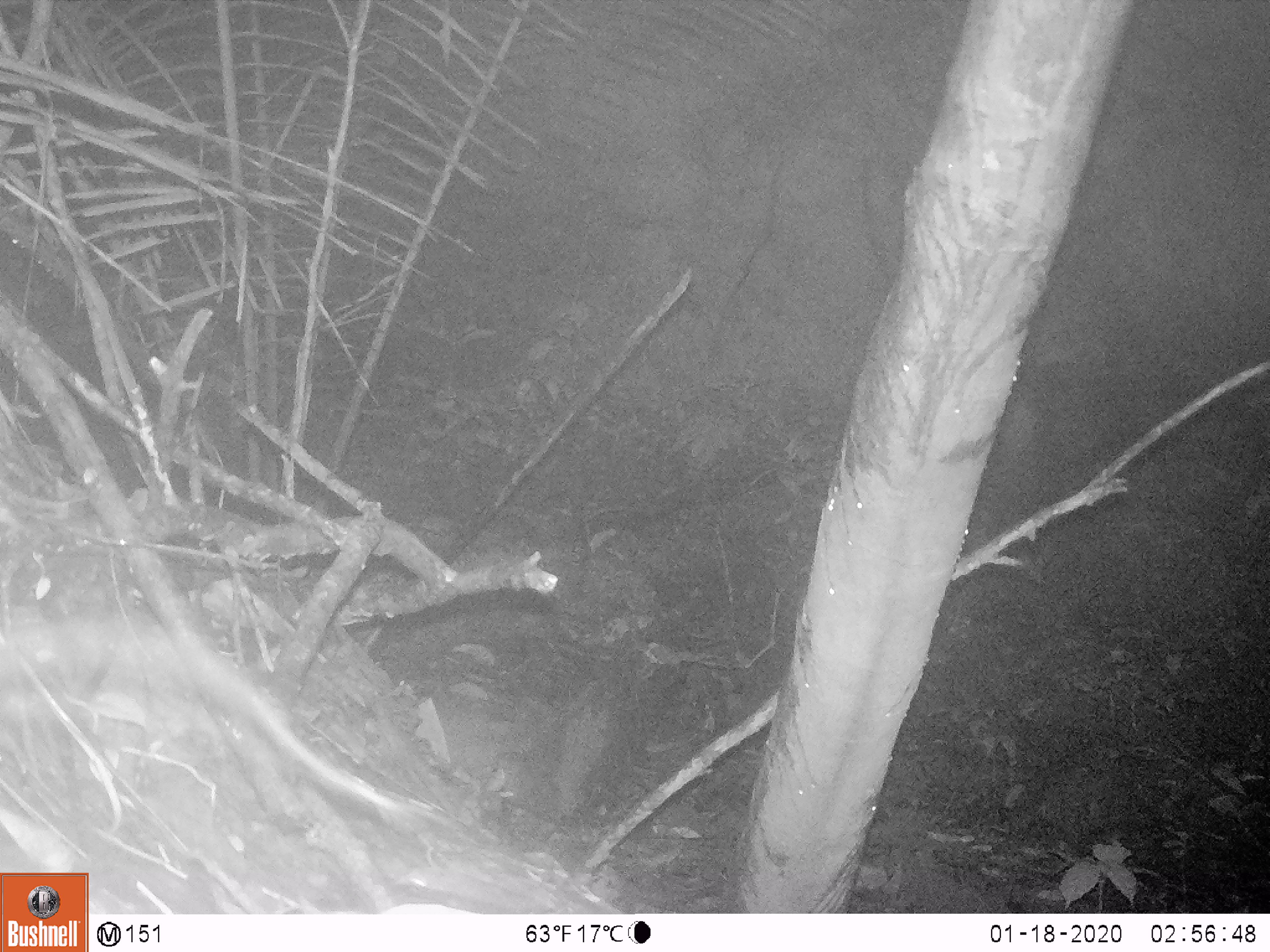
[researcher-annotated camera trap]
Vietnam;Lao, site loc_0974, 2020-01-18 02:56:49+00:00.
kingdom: Animalia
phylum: Chordata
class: Mammalia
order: Rodentia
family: Muridae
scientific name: Muridae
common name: old-world mice and rats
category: unidentified murid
Unidentified murid (old-world mice and rats) (Muridae). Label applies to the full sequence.